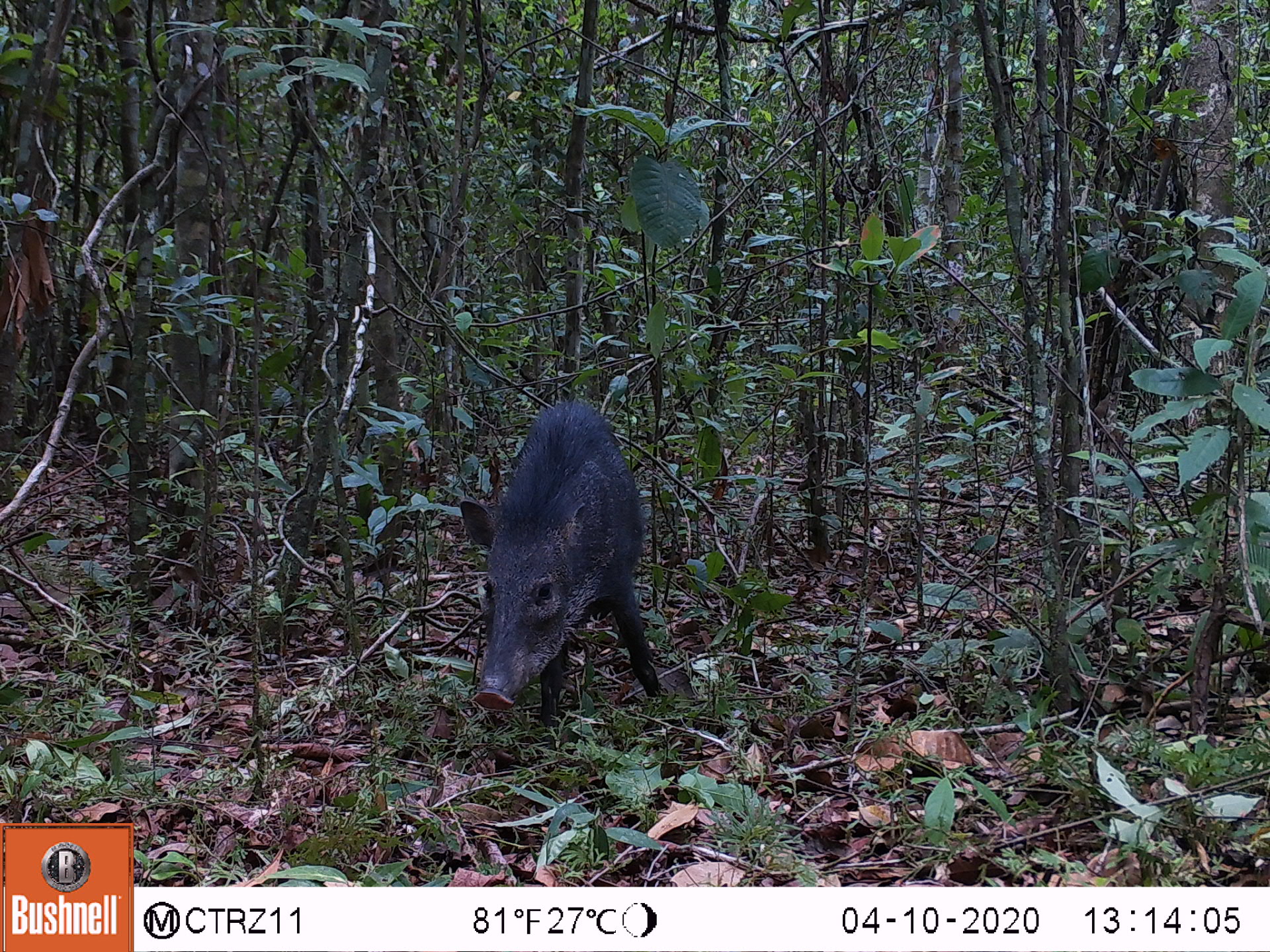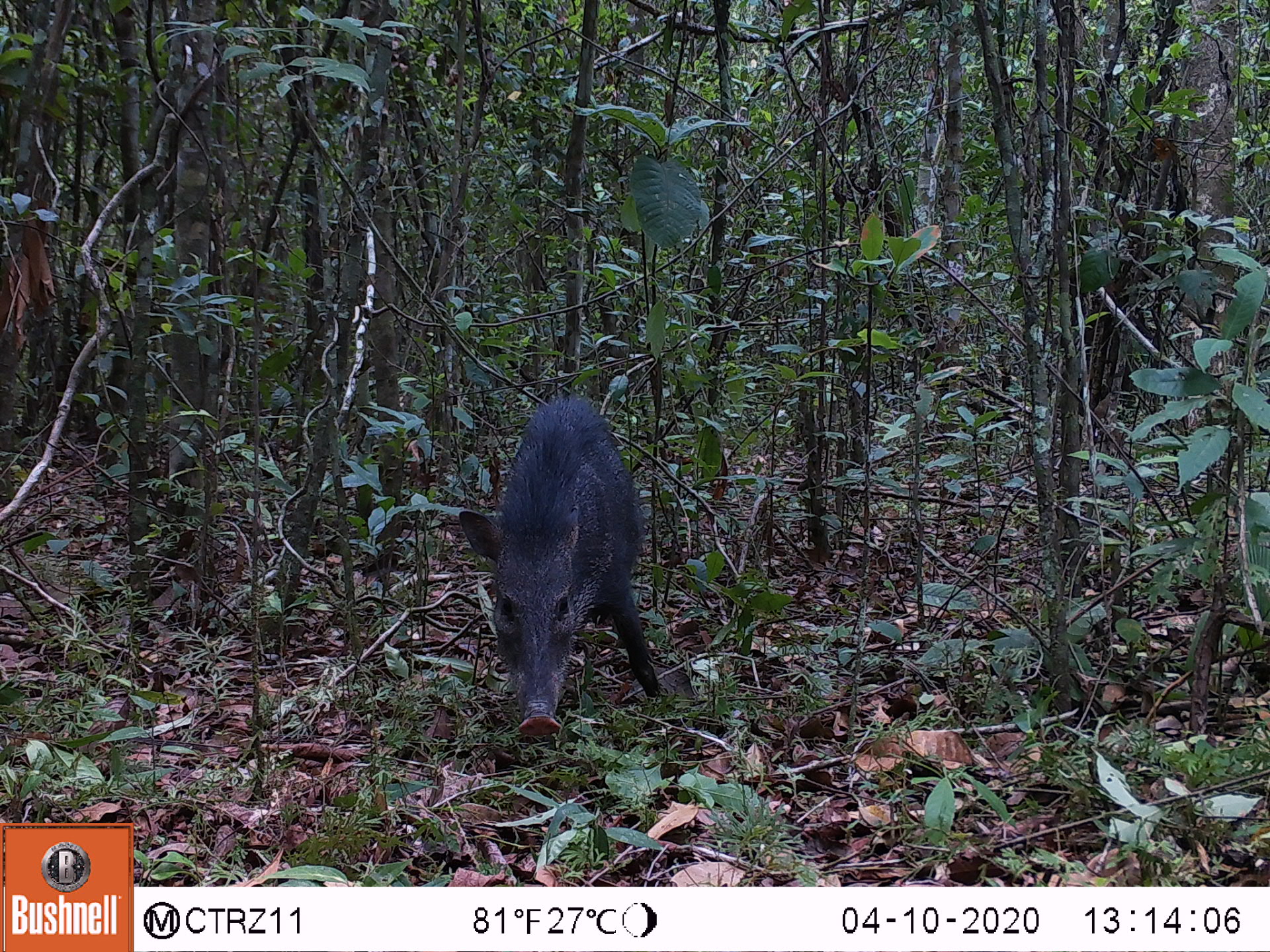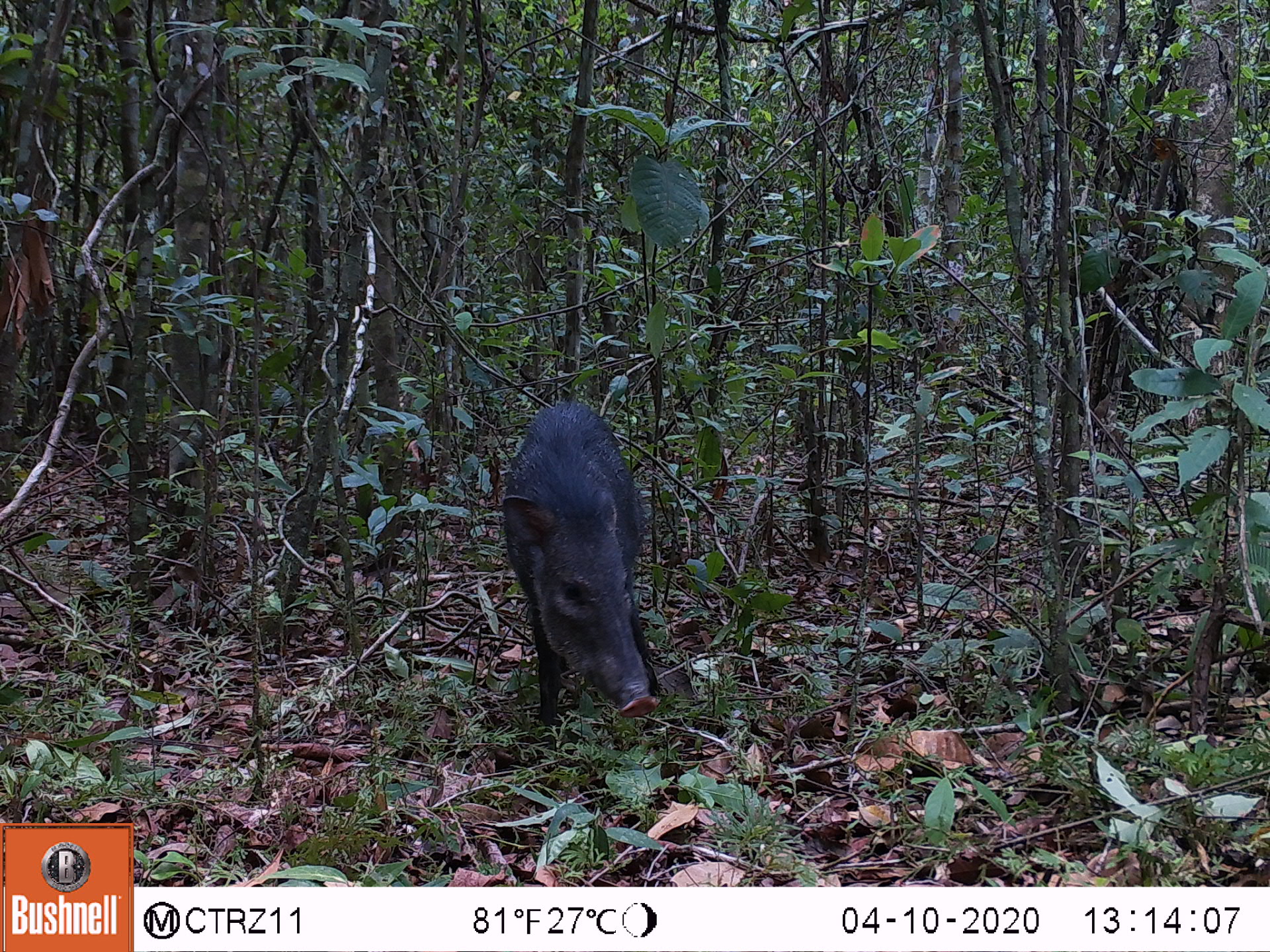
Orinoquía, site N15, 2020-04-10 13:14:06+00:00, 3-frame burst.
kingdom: Animalia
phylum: Chordata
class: Mammalia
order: Artiodactyla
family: Tayassuidae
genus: Pecari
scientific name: Pecari tajacu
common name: collared peccary